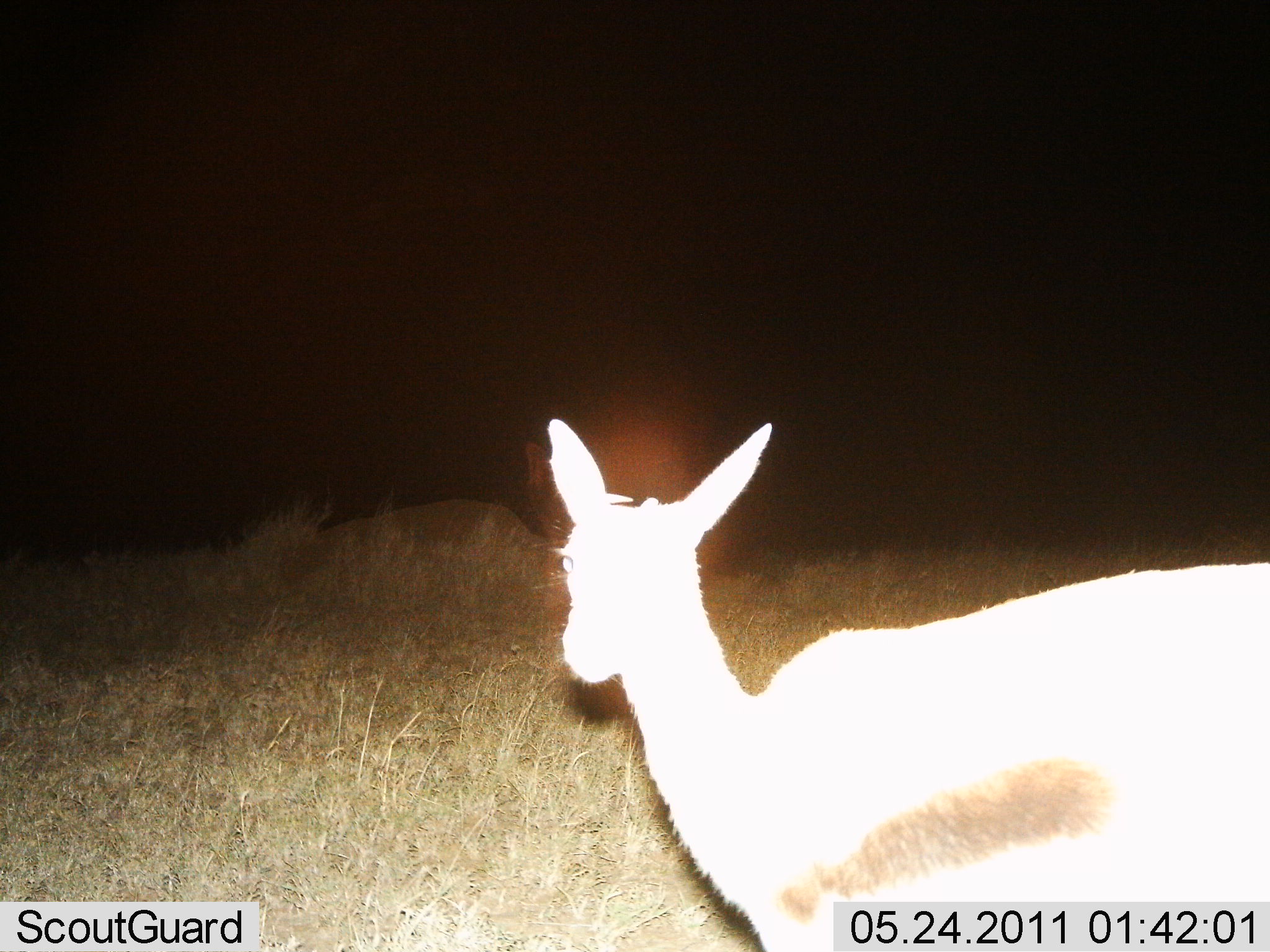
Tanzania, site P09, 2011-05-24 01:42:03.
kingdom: Animalia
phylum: Chordata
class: Mammalia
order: Artiodactyla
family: Bovidae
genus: Eudorcas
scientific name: Eudorcas thomsonii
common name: thomson's gazelle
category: gazellethomsons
Gazellethomsons (thomson's gazelle) (Eudorcas thomsonii), count 1. Behavior (volunteer vote fractions): standing 100%, resting 0%, moving 0%, interacting 0%. Young present (vote fraction): 0%. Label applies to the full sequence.